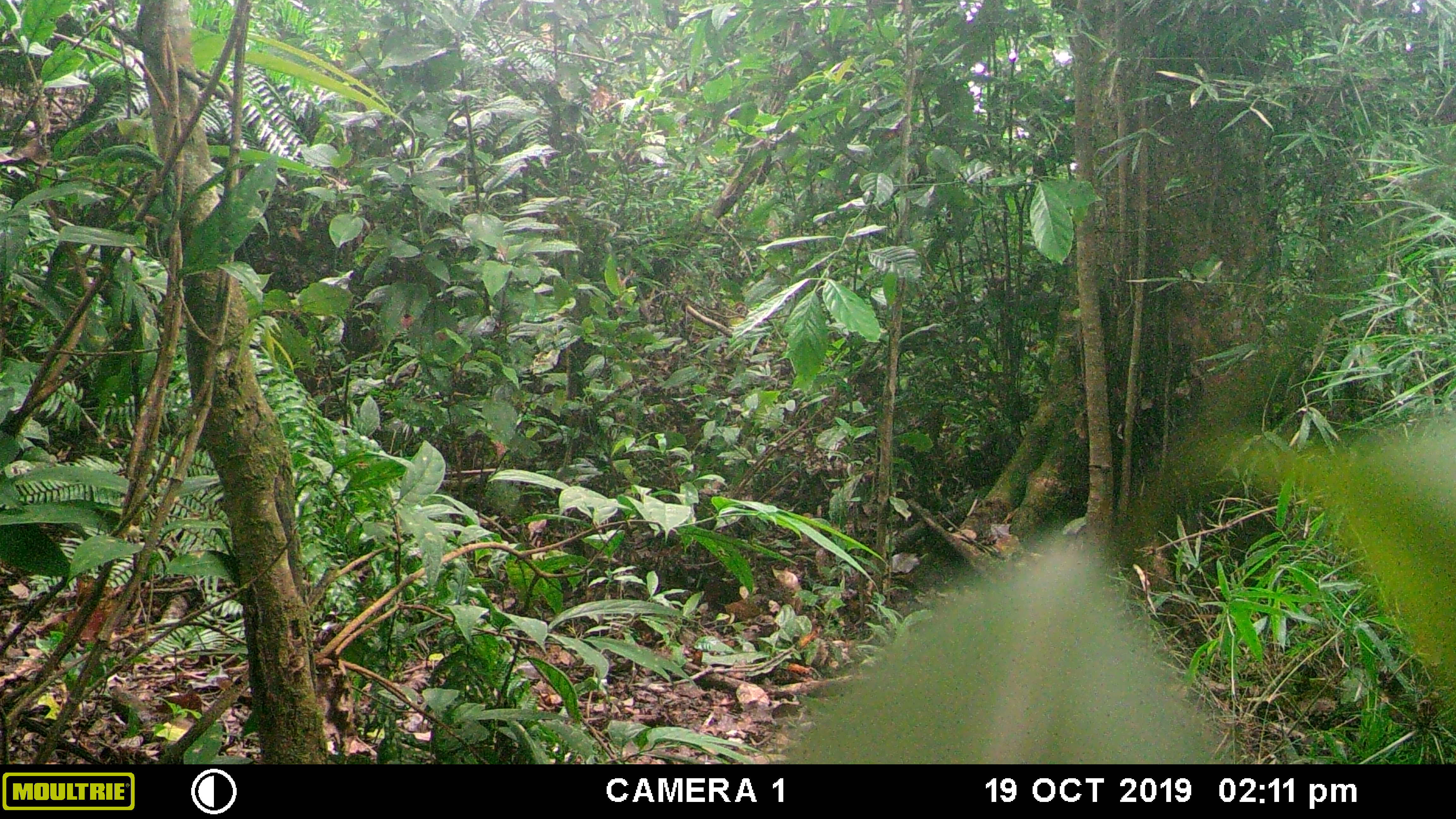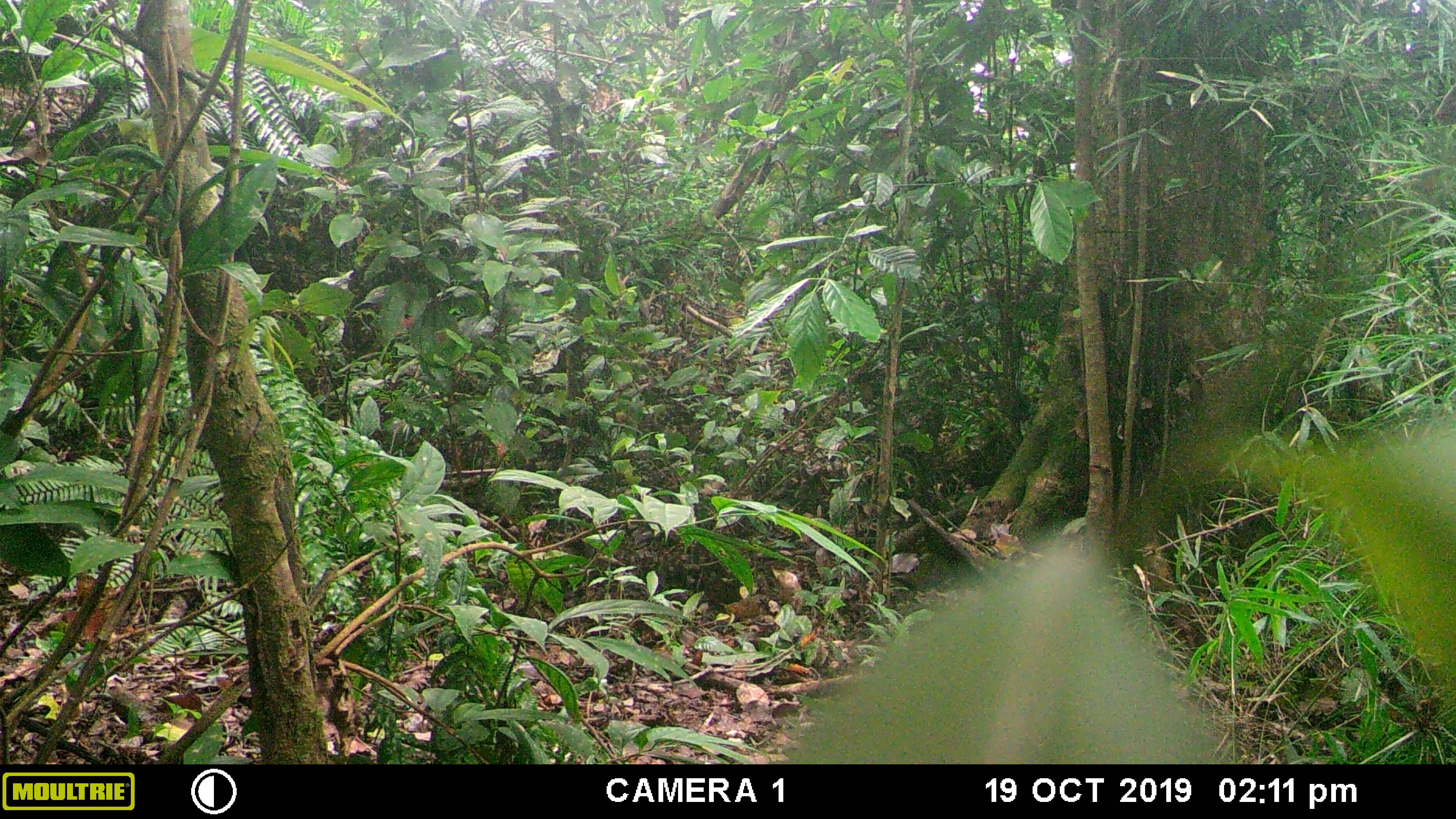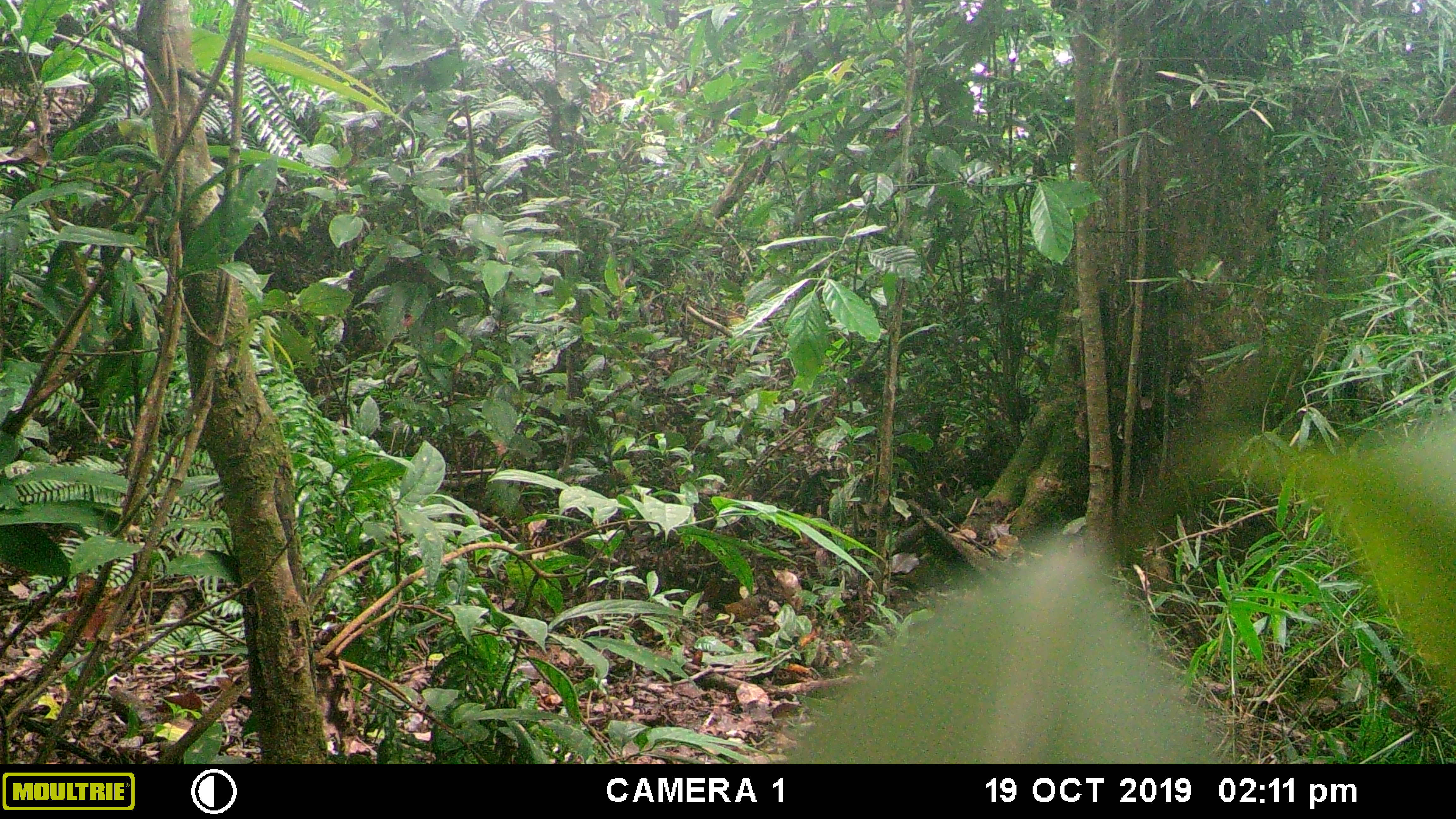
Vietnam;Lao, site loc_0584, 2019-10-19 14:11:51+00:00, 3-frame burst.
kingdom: Animalia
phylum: Chordata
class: Mammalia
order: Artiodactyla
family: Suidae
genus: Sus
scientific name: Sus scrofa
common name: eurasian wild pig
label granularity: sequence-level